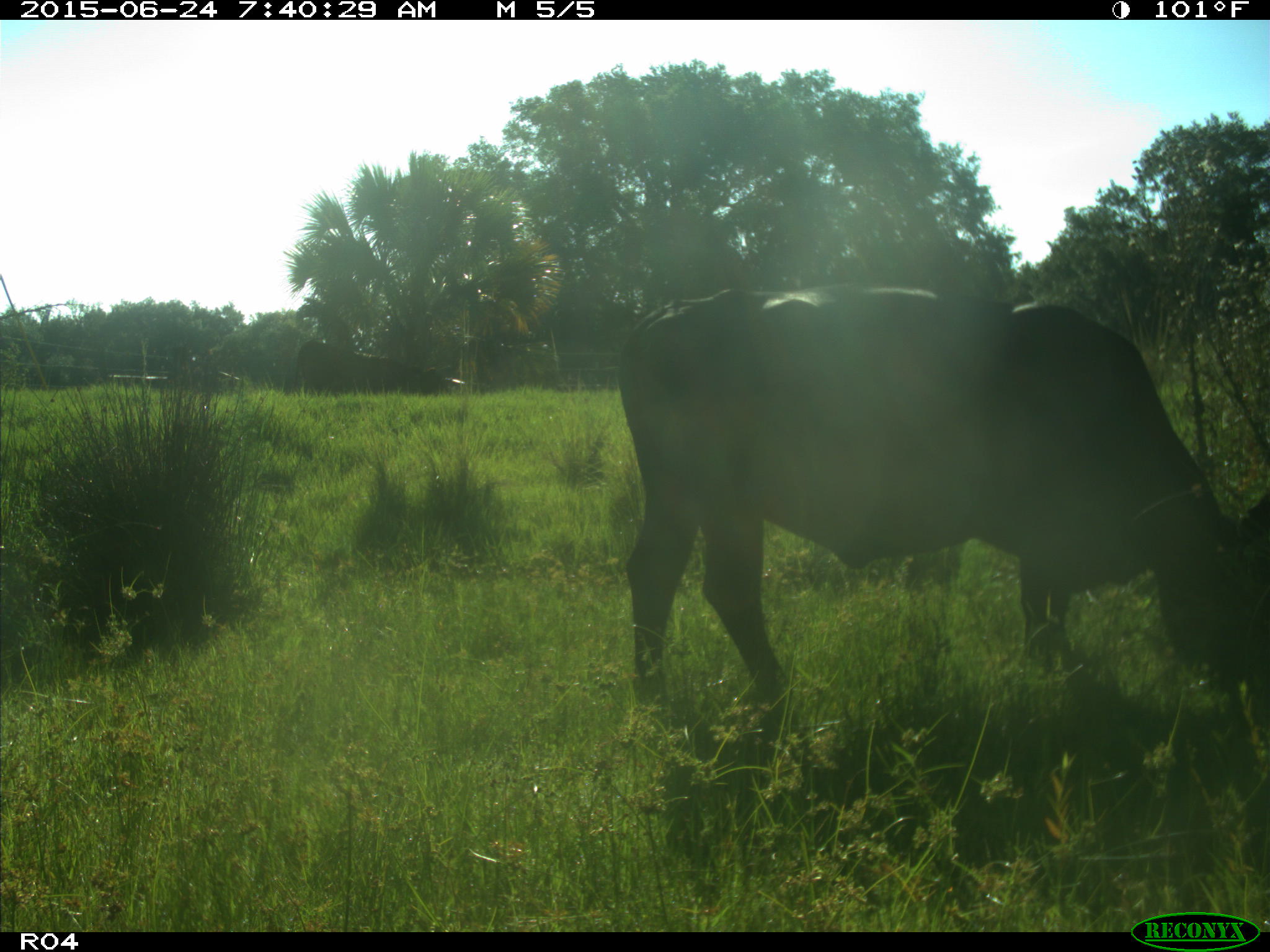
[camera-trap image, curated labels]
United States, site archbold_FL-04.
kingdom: Animalia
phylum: Chordata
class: Mammalia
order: Artiodactyla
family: Bovidae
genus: Bos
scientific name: Bos taurus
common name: domestic cow